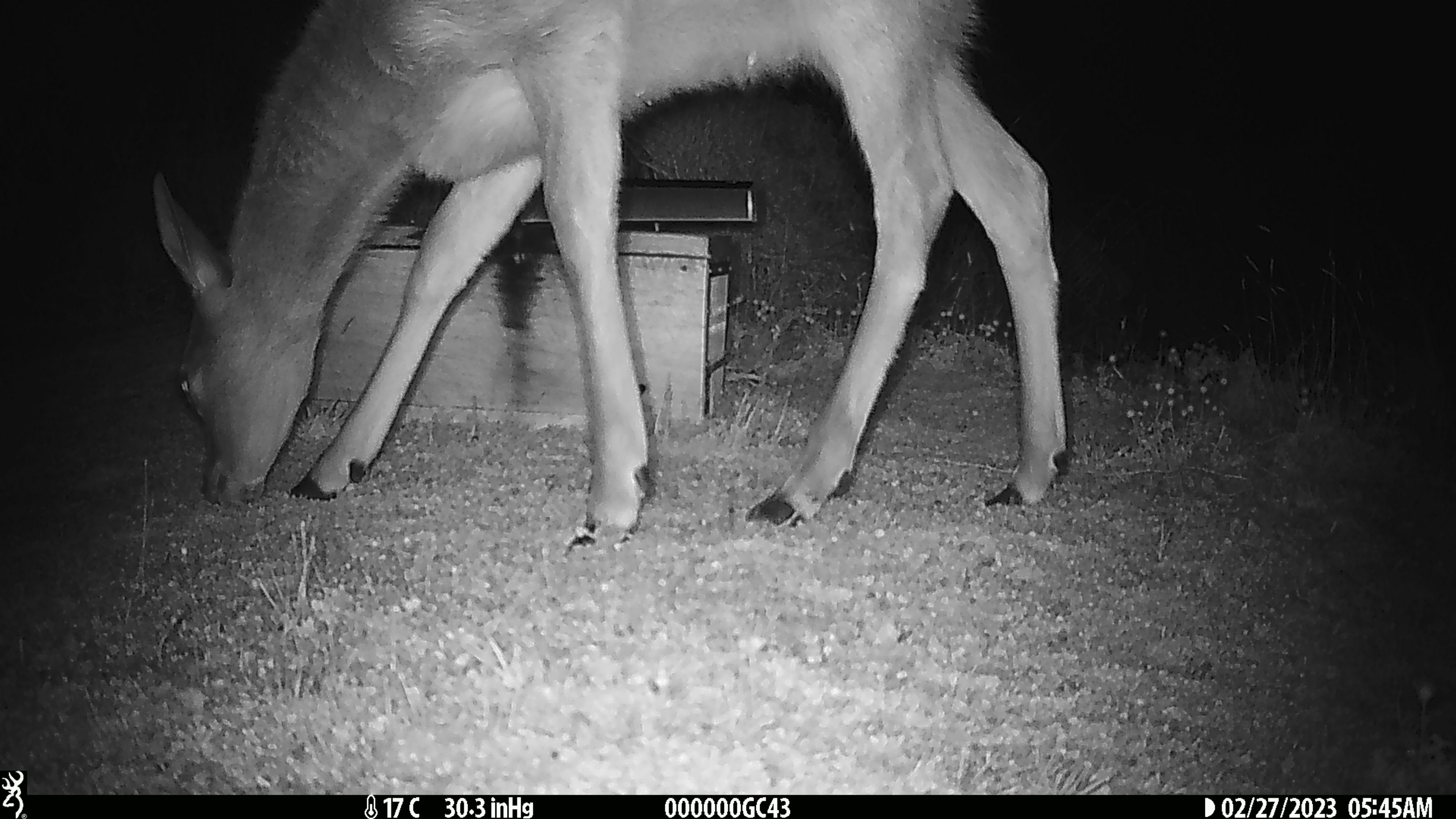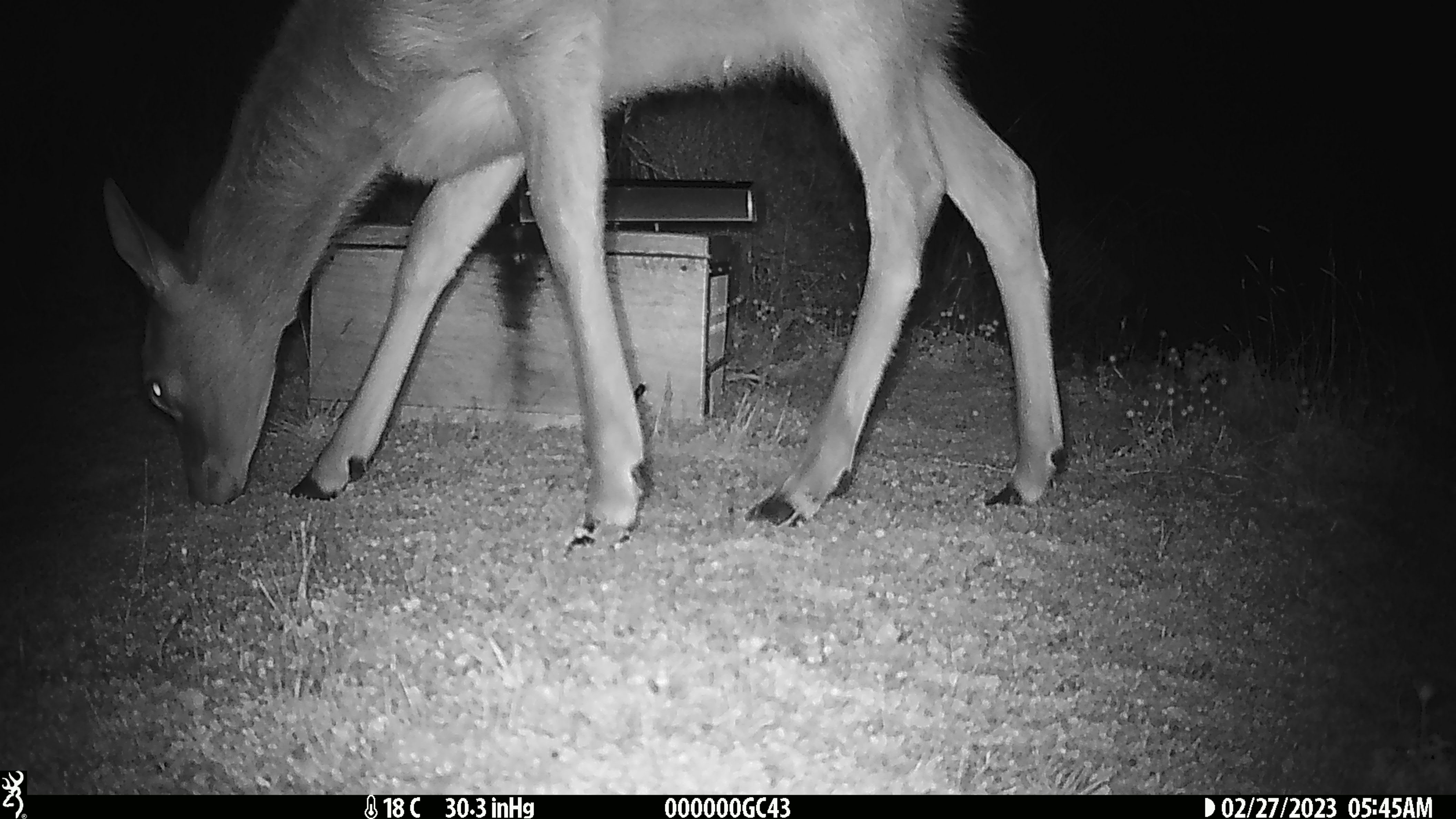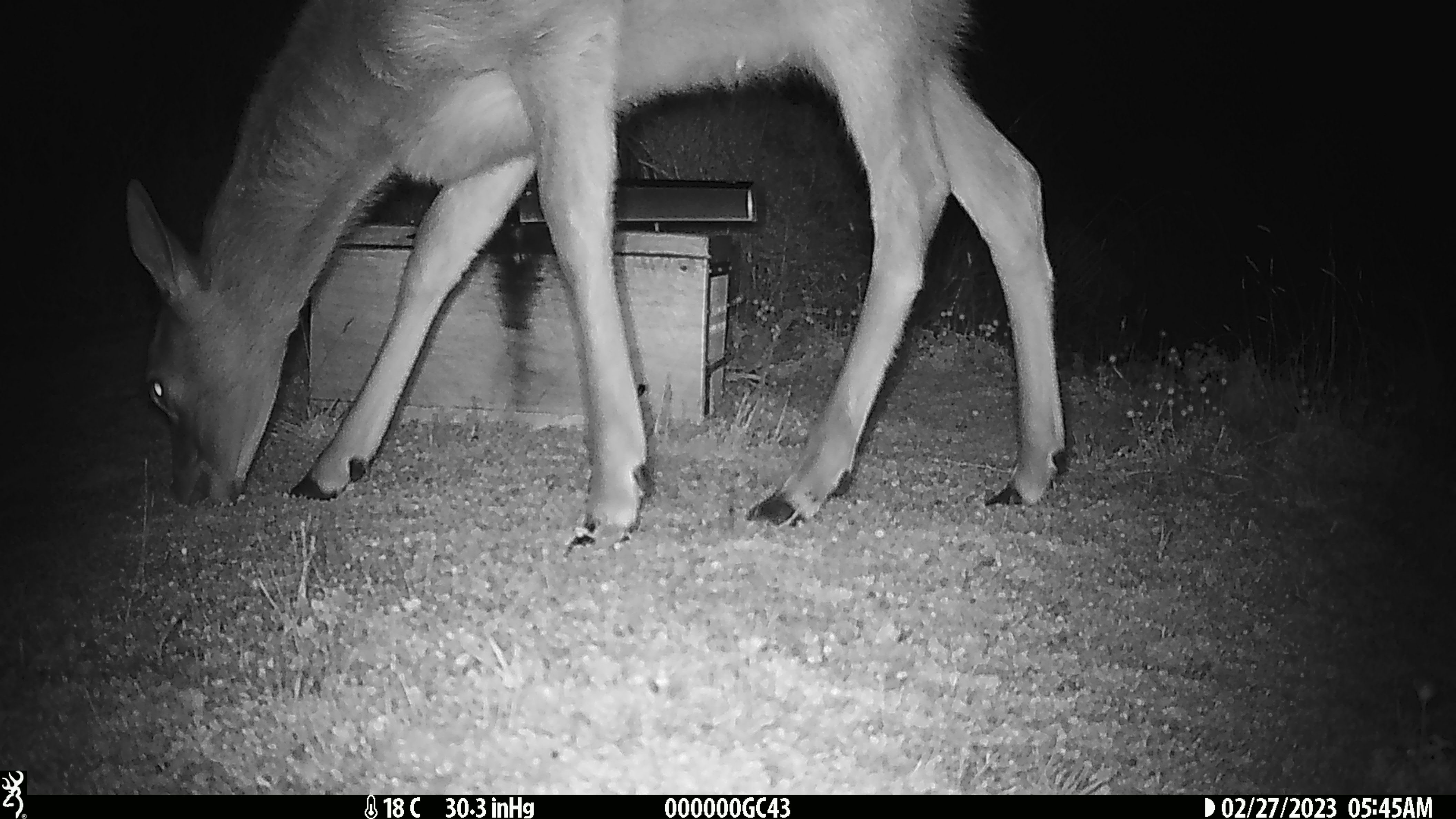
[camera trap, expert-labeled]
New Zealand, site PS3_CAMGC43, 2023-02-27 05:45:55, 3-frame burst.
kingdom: Animalia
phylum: Chordata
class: Mammalia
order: Artiodactyla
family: Cervidae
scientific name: Cervidae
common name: deer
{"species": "deer (Cervidae)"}